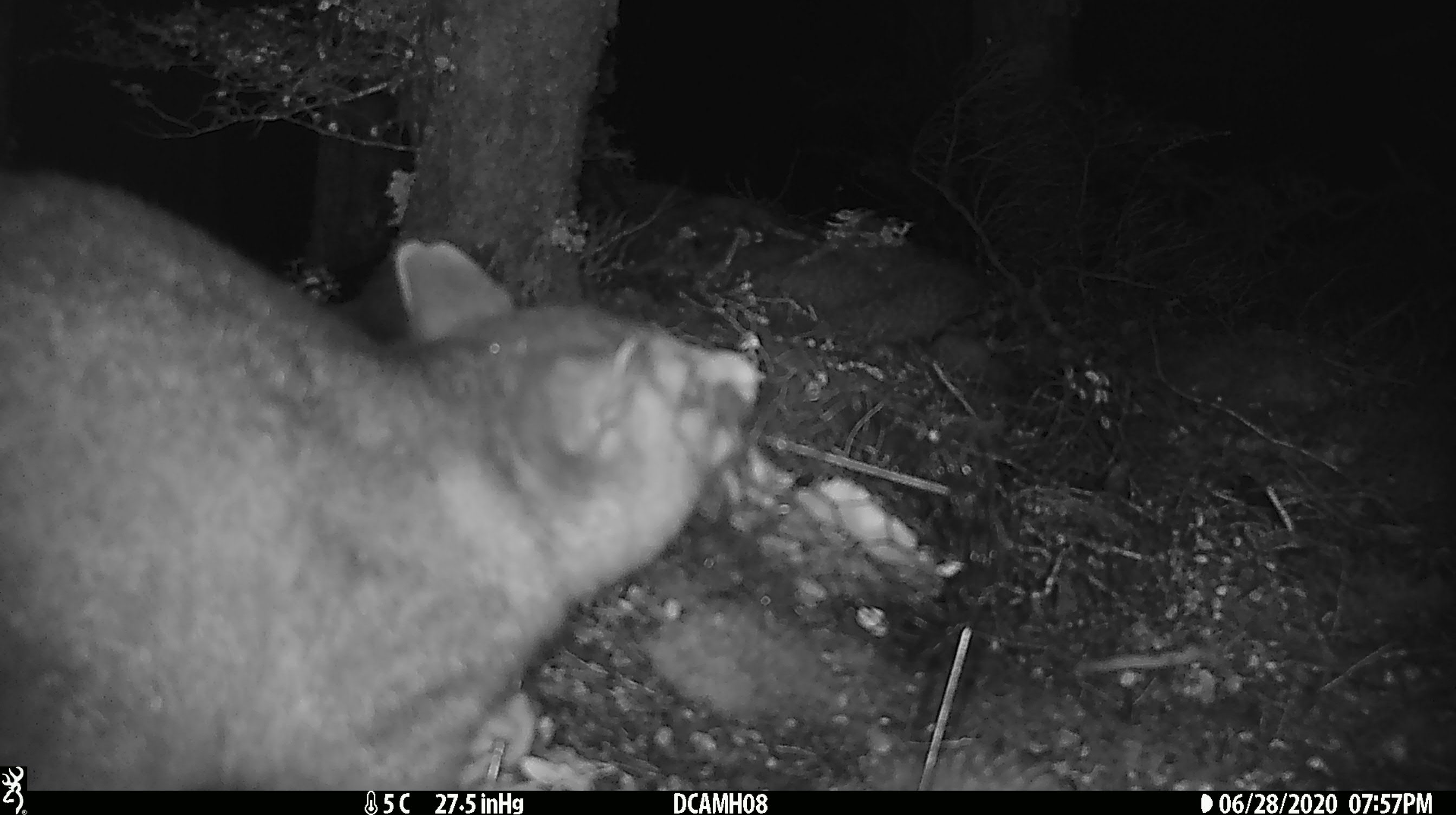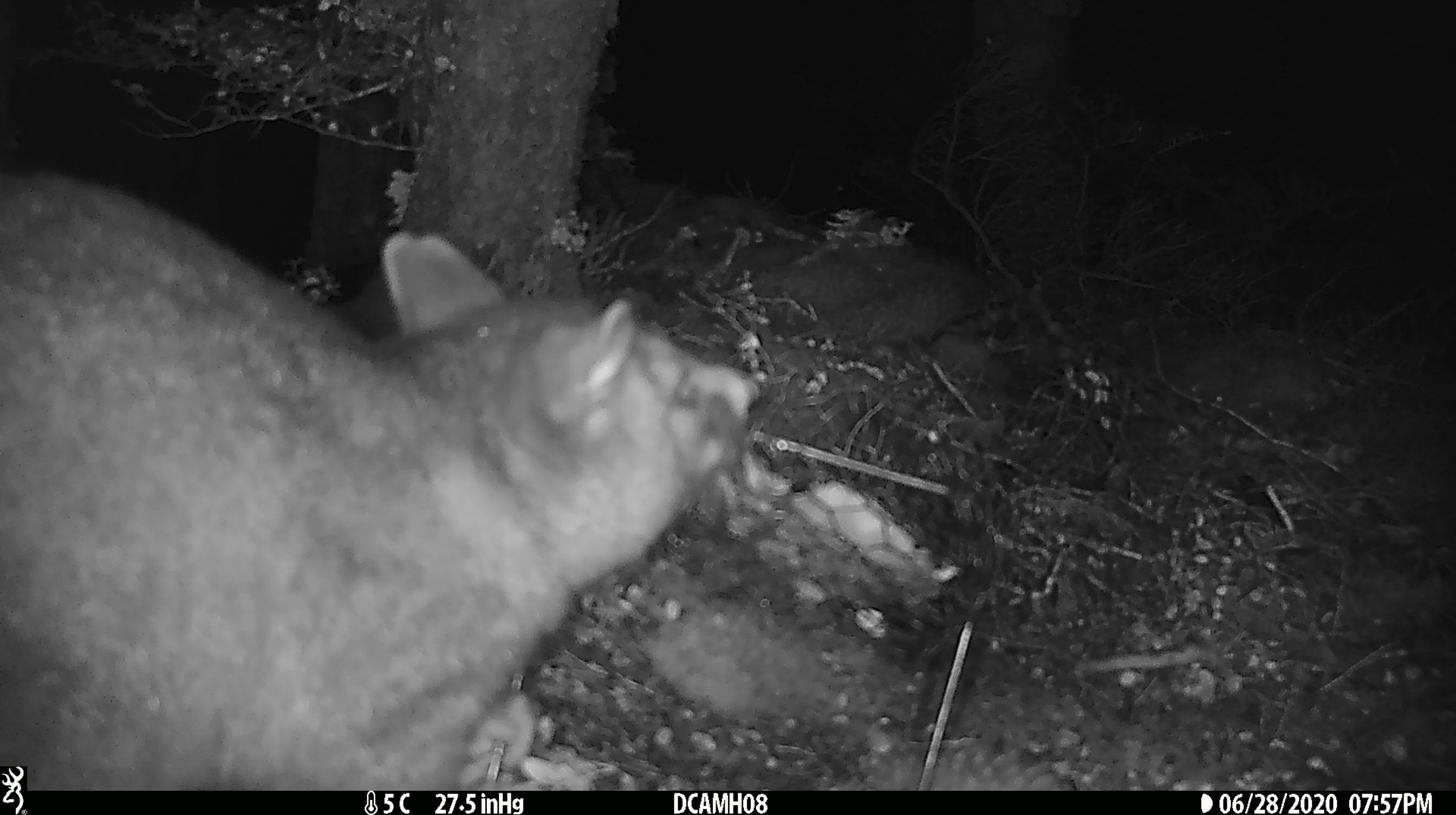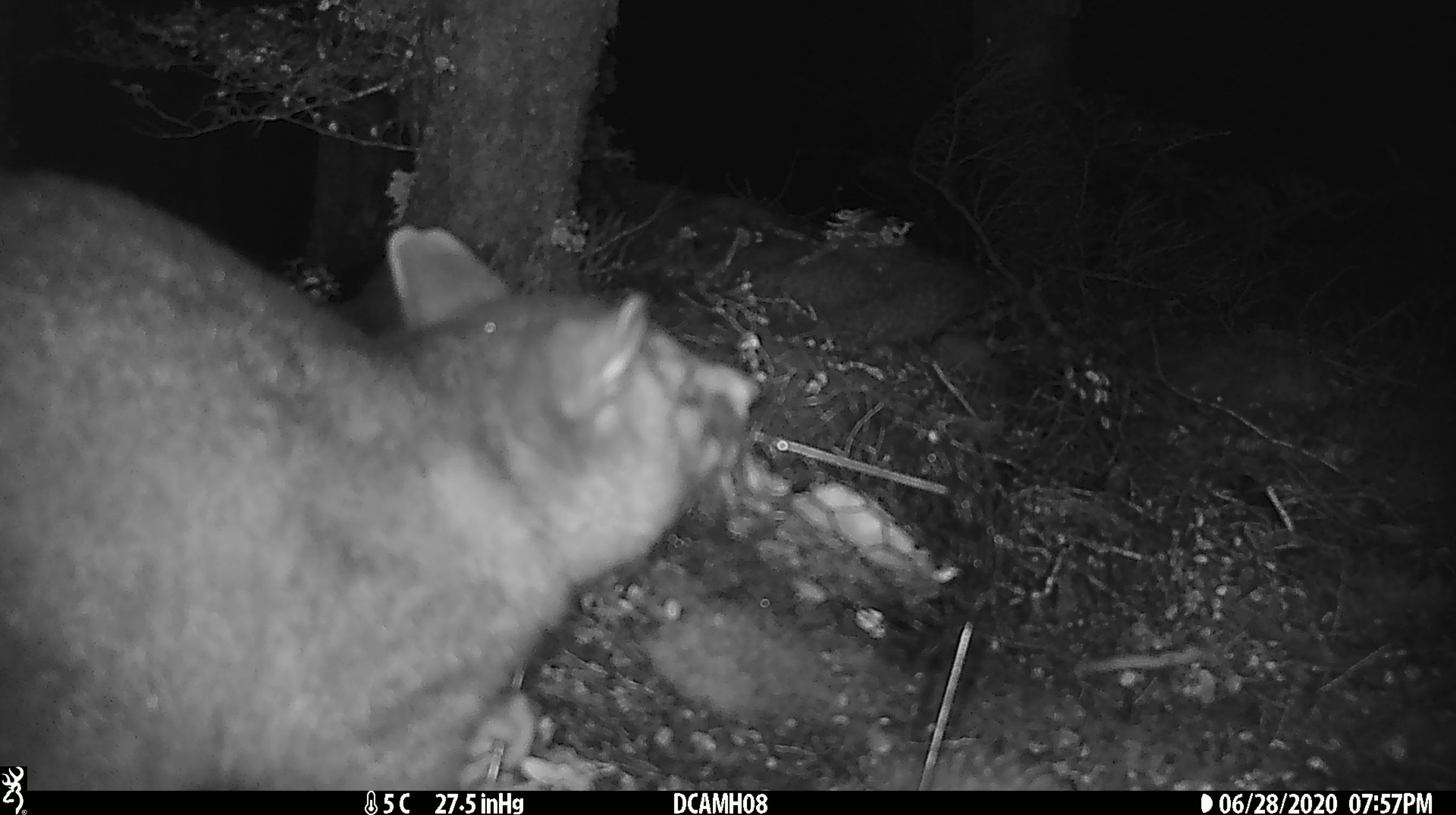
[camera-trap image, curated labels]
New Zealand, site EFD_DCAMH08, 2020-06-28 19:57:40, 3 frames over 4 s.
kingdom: Animalia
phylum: Chordata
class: Mammalia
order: Diprotodontia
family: Phalangeridae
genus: Trichosurus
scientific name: Trichosurus vulpecula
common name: common brushtail possum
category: possum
Possum (common brushtail possum) (Trichosurus vulpecula).